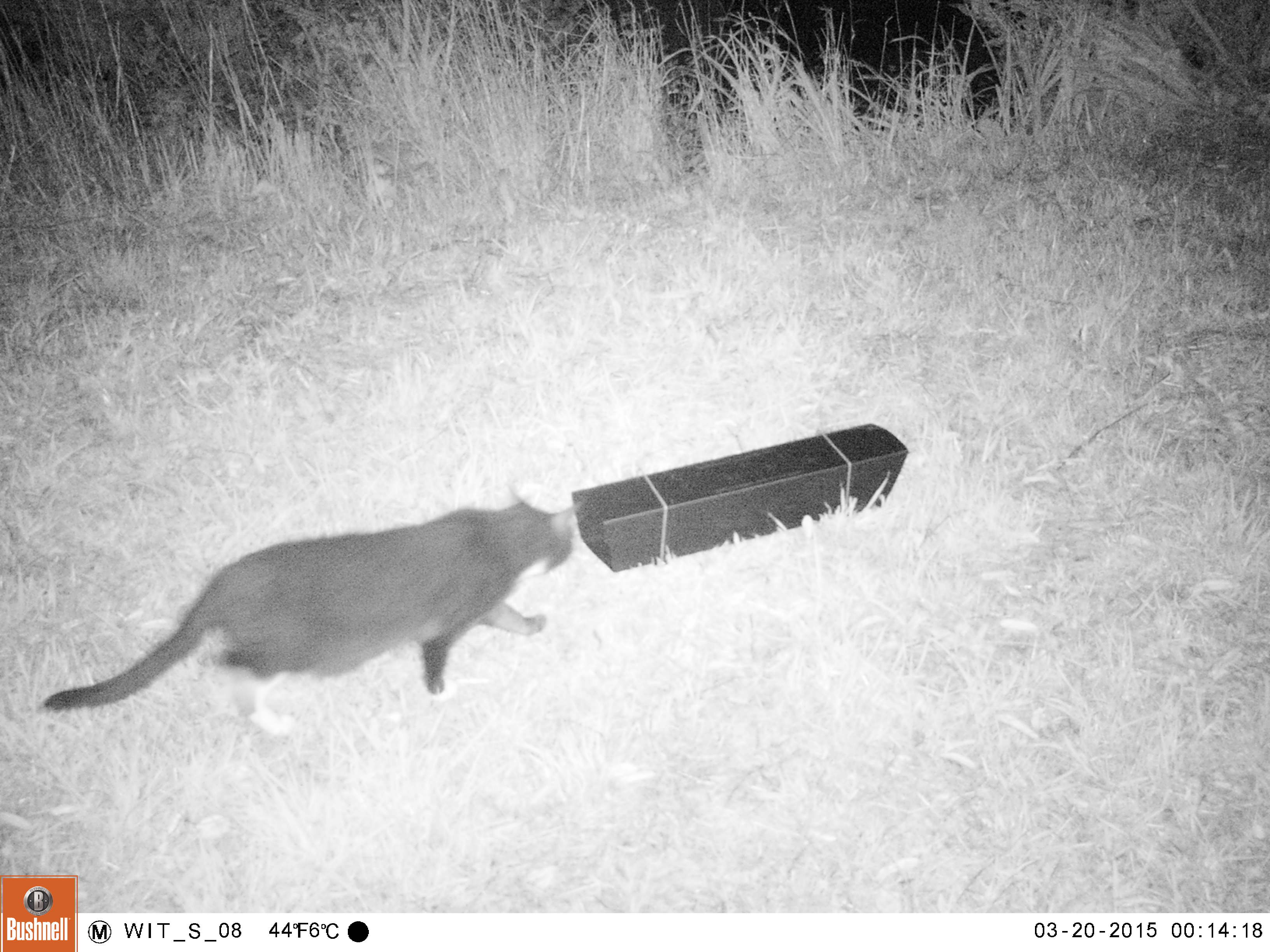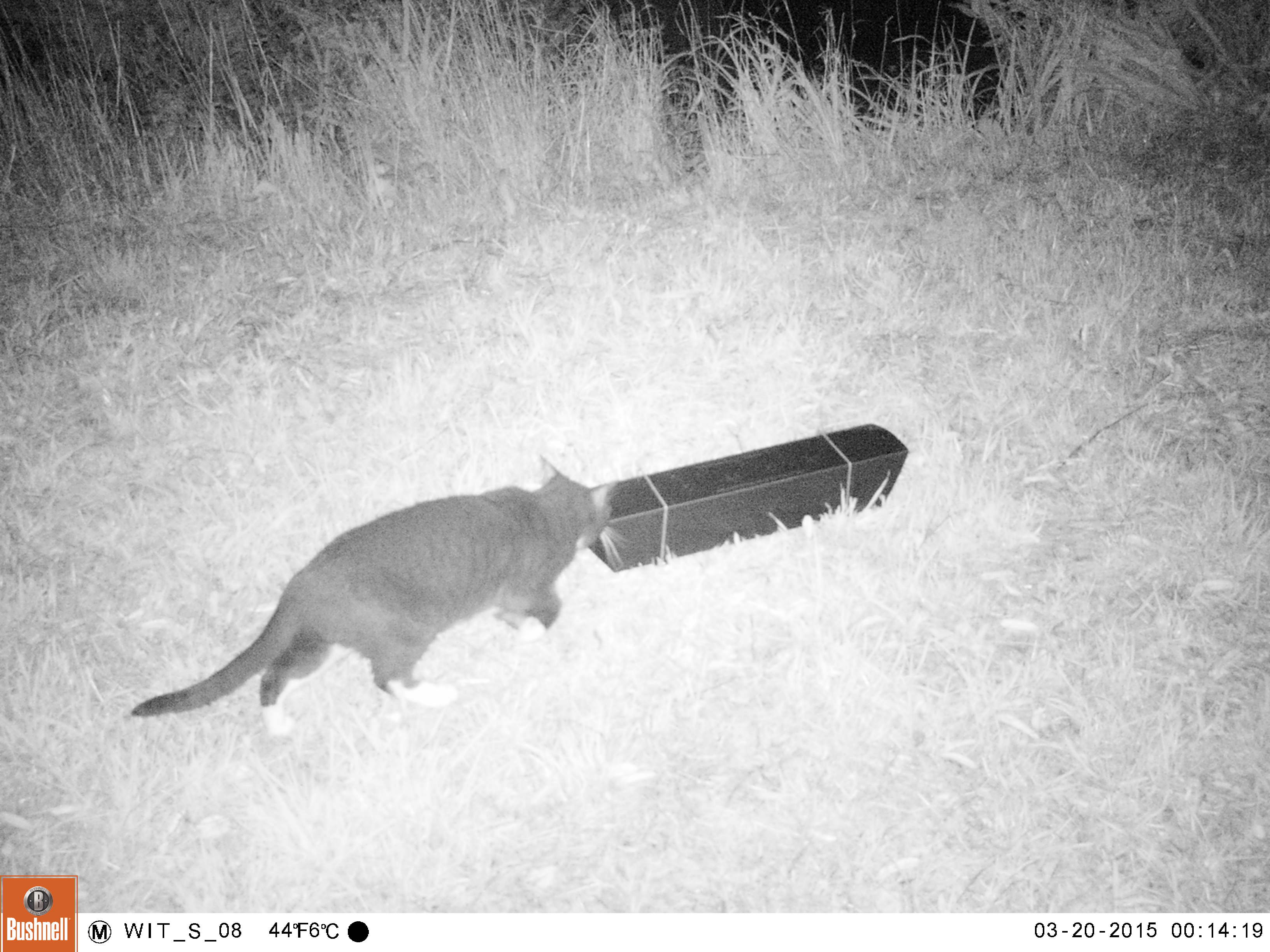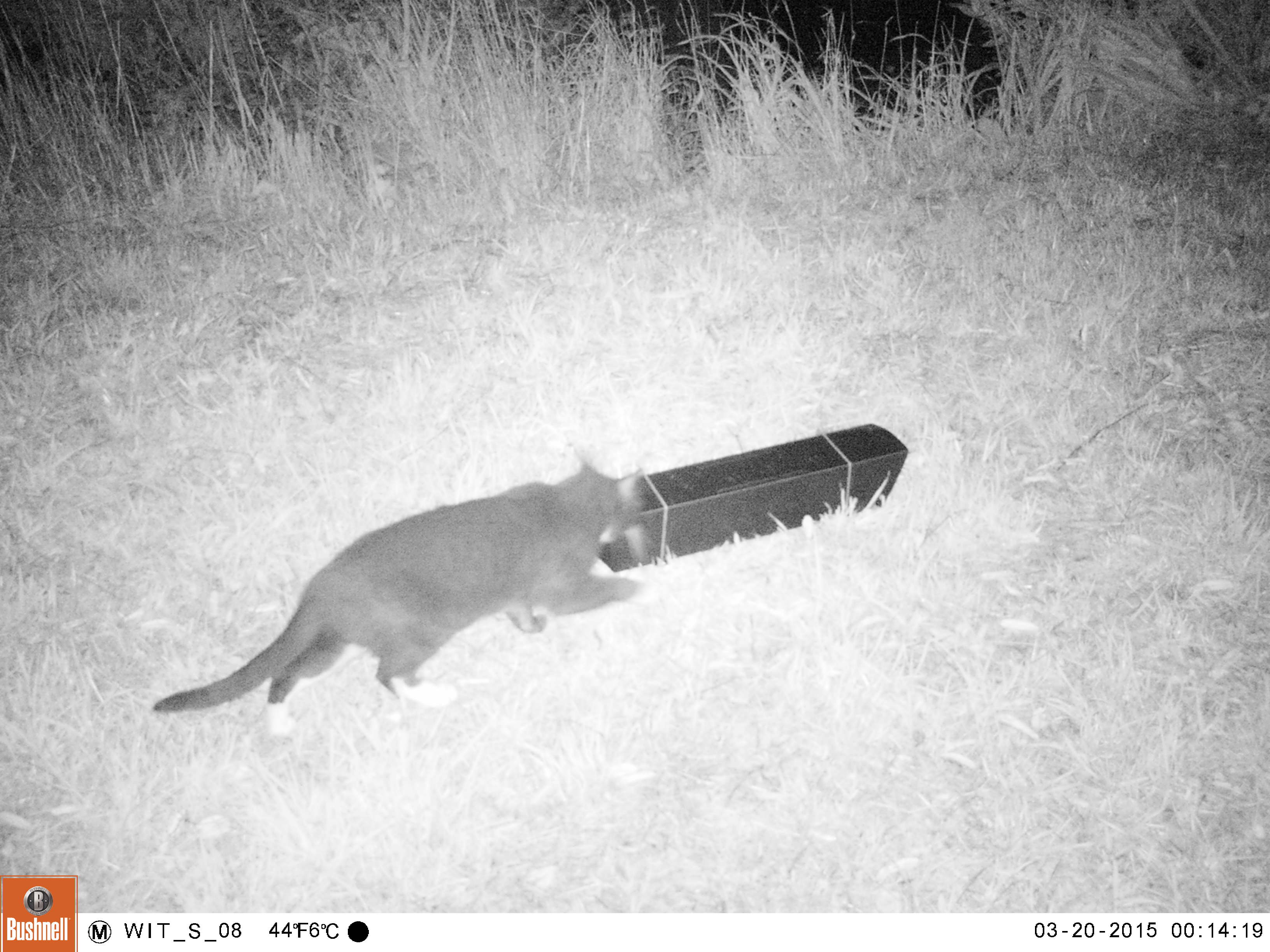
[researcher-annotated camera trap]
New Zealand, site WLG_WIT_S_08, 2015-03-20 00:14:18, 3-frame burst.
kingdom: Animalia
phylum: Chordata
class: Mammalia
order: Carnivora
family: Felidae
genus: Felis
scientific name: Felis catus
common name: domestic cat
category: cat